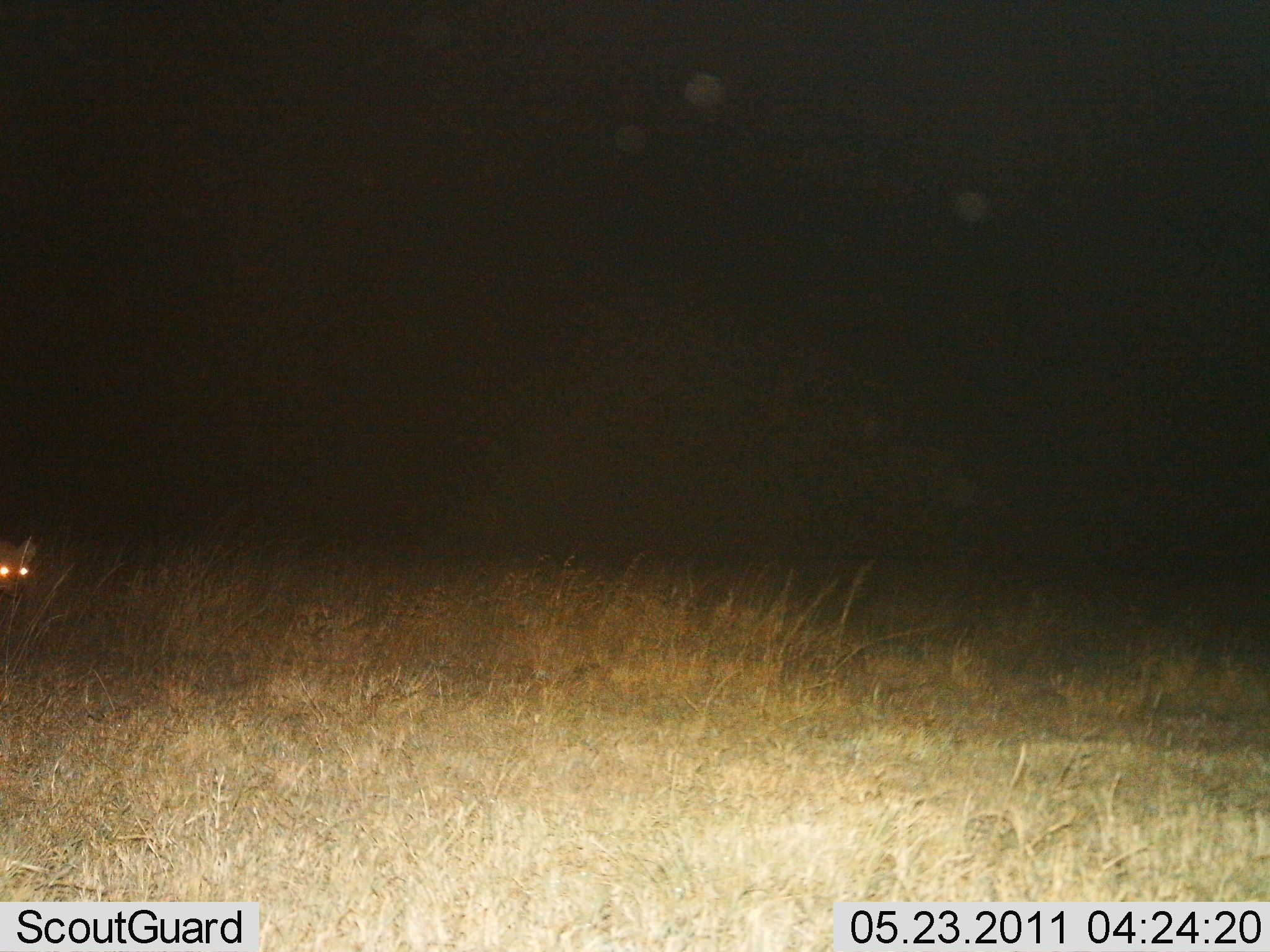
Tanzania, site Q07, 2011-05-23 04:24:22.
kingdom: Animalia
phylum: Chordata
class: Mammalia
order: Carnivora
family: Hyaenidae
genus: Crocuta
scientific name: Crocuta crocuta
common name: spotted hyena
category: hyenaspotted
Hyenaspotted (spotted hyena) (Crocuta crocuta), count 1. Behavior (volunteer vote fractions): standing 64%, resting 0%, moving 36%, interacting 0%. Young present (vote fraction): 0%. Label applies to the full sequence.